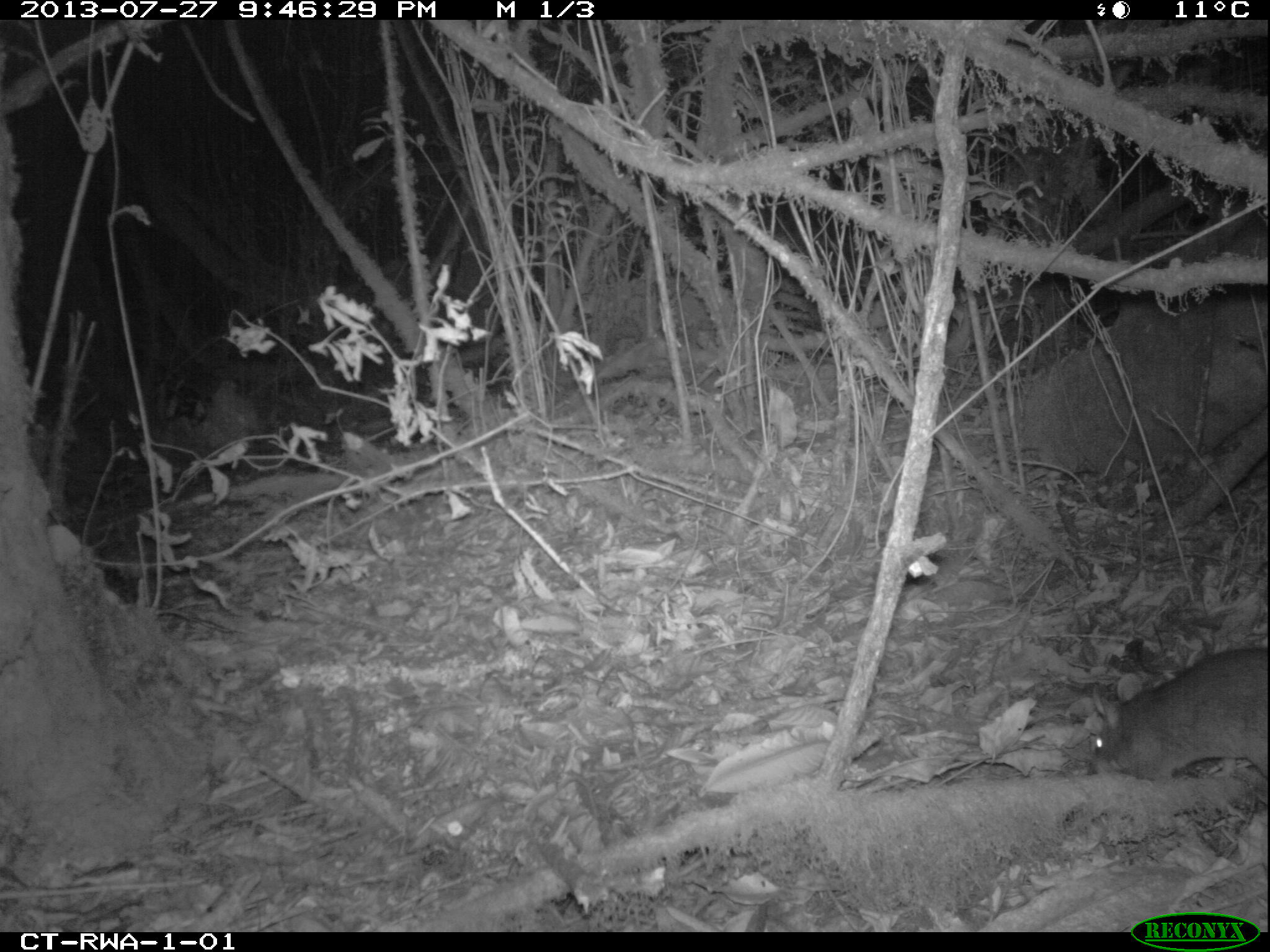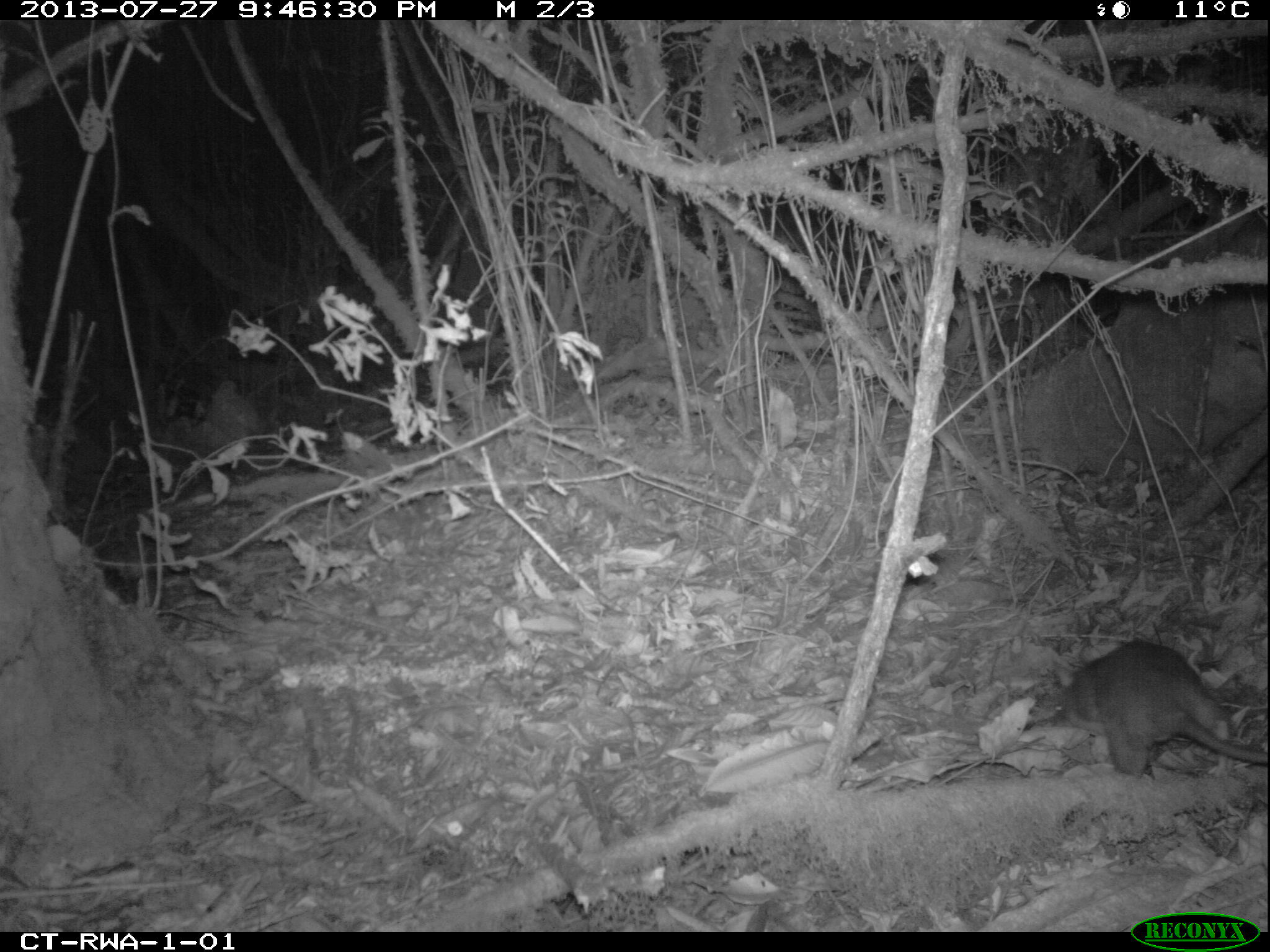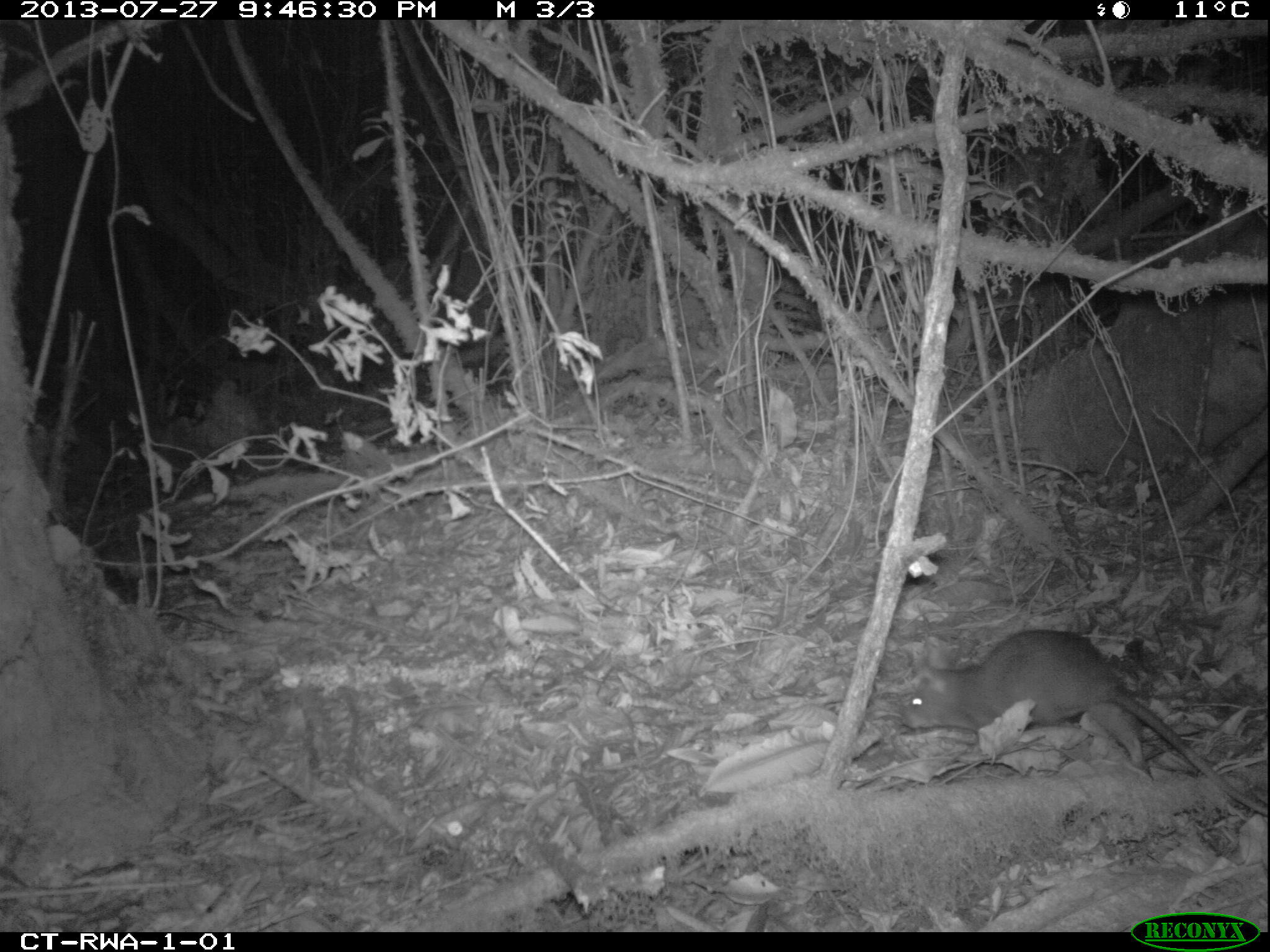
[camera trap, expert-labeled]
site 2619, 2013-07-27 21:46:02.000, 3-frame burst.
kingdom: Animalia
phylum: Chordata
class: Mammalia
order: Rodentia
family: Nesomyidae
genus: Cricetomys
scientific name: Cricetomys gambianus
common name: african giant pouched rat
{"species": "Cricetomys gambianus (african giant pouched rat)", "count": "1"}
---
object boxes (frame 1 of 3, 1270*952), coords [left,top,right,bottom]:
cricetomys gambianus: [1089,645,1270,784]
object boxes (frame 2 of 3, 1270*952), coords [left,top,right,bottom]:
cricetomys gambianus: [1032,639,1270,792]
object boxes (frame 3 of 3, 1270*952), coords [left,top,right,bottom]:
cricetomys gambianus: [897,628,1270,820]